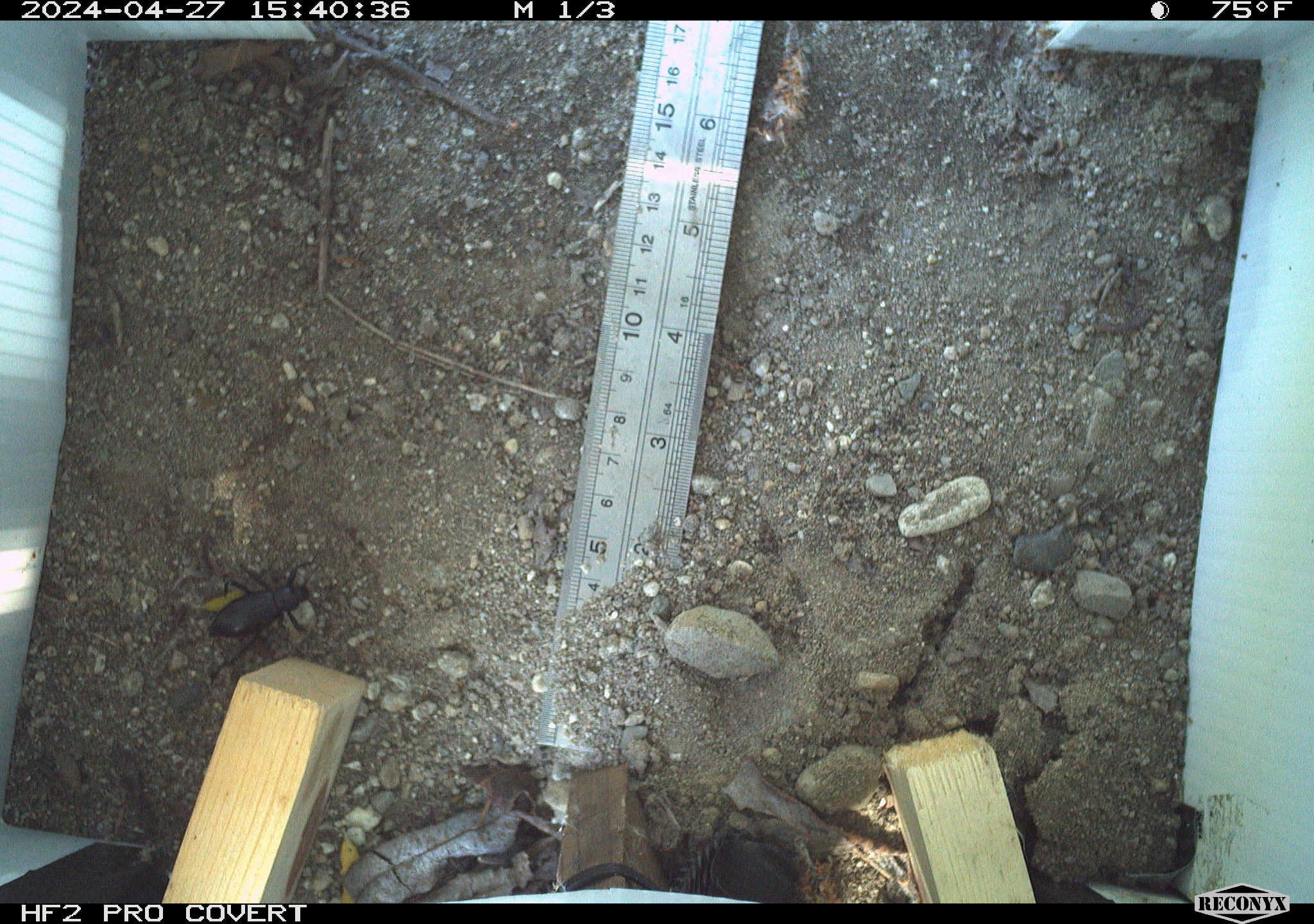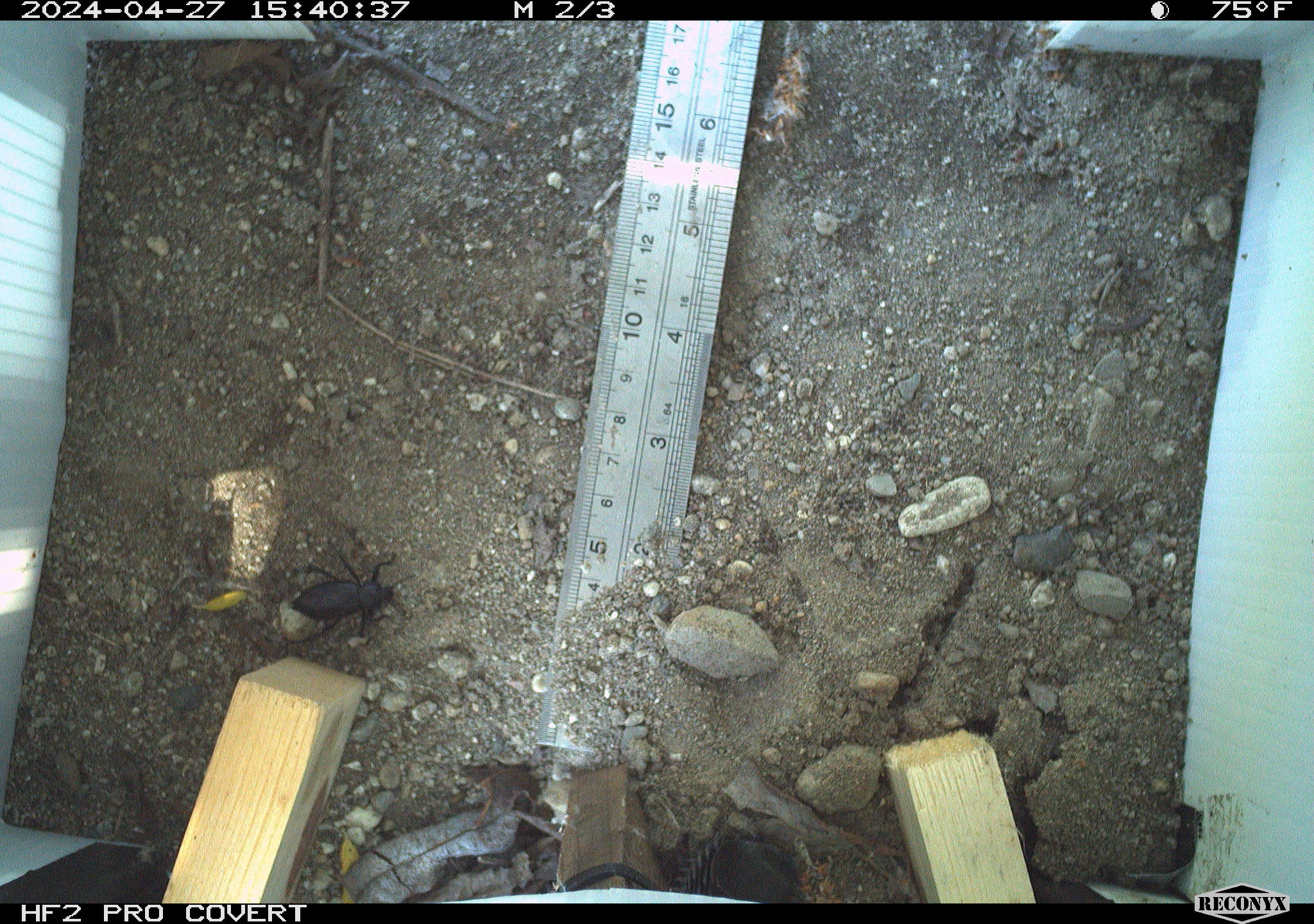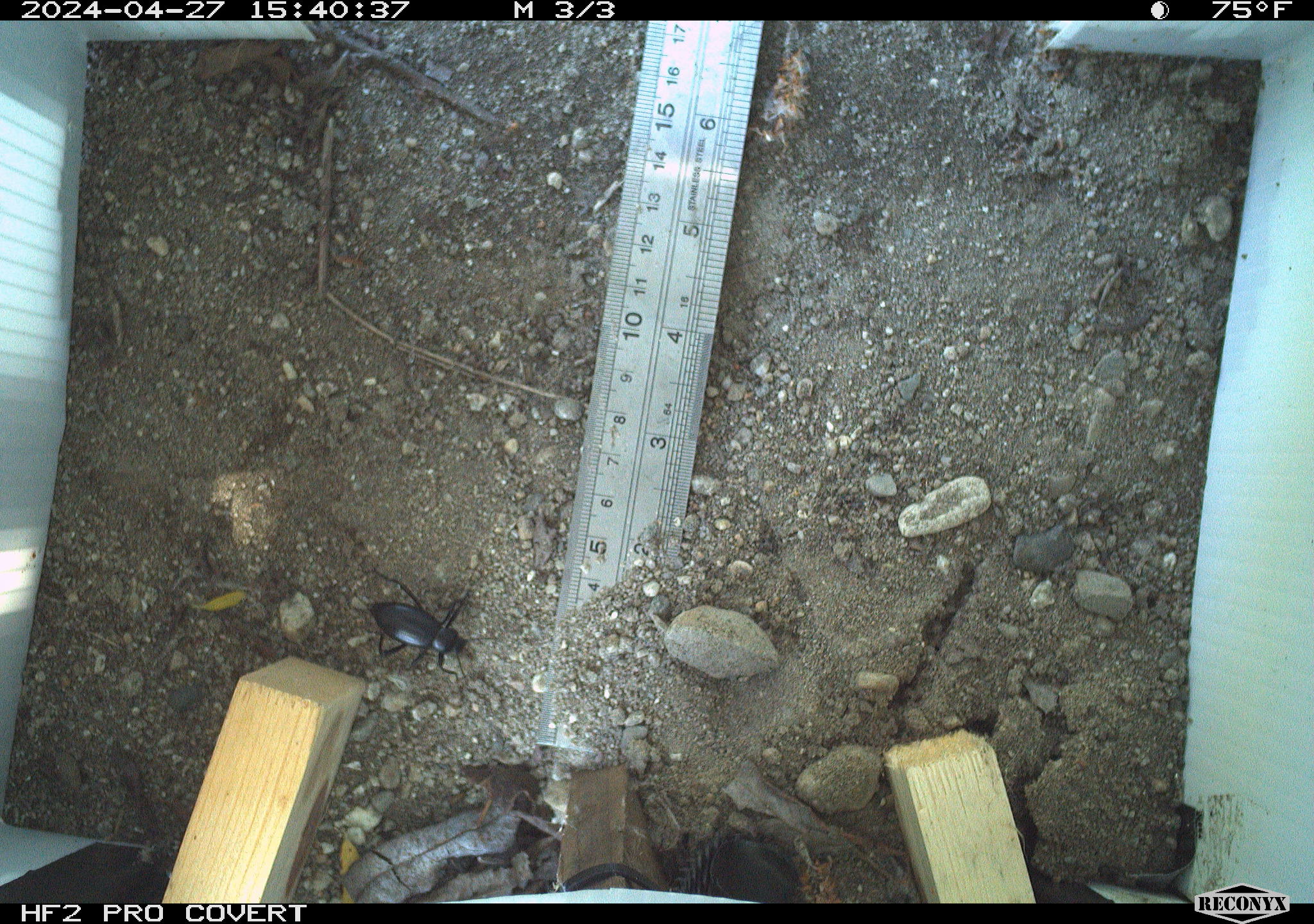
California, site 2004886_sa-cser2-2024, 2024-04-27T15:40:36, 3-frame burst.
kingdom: Animalia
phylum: Arthropoda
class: Insecta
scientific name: Insecta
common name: insect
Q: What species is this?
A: Insect (Insecta).